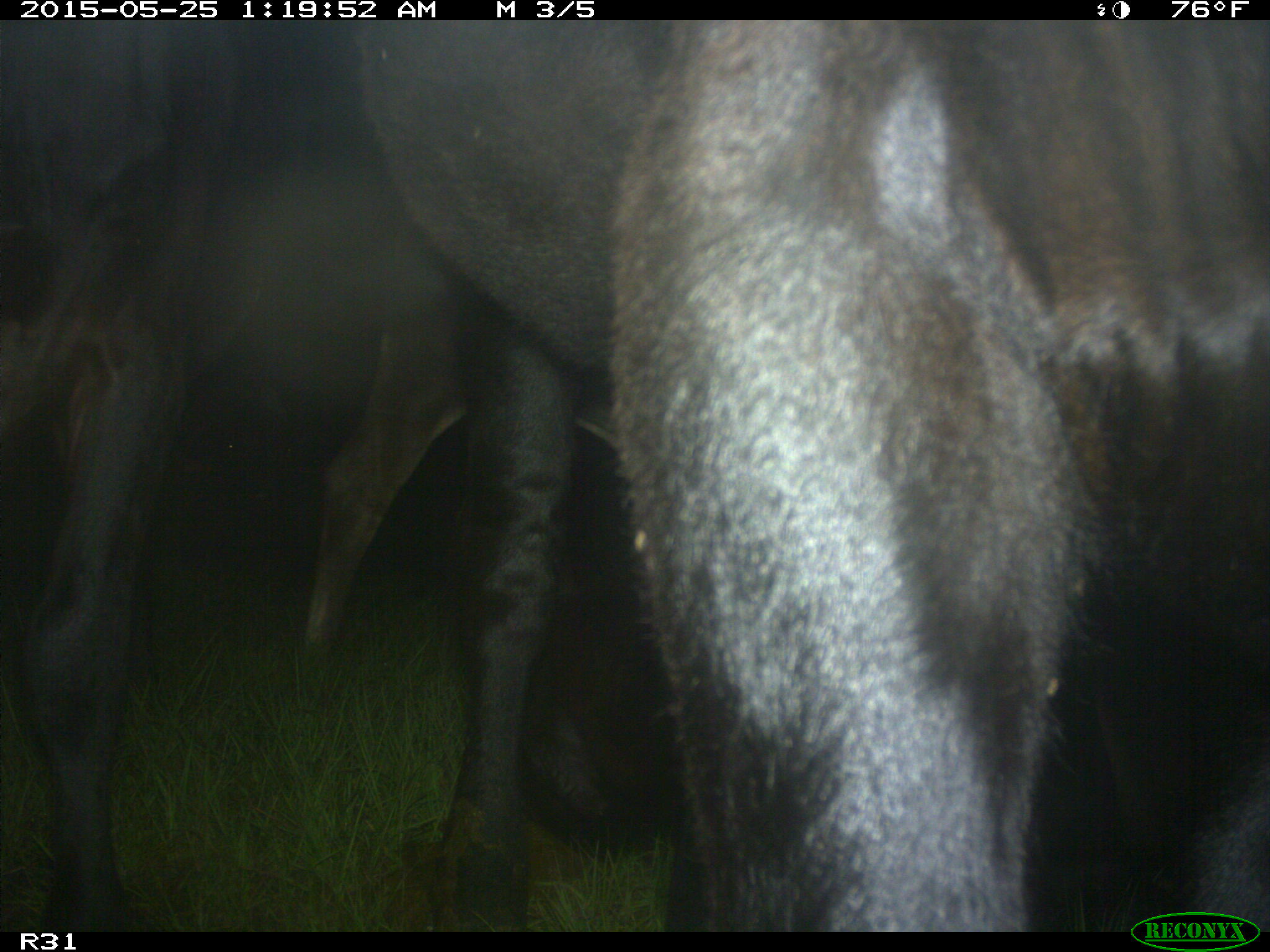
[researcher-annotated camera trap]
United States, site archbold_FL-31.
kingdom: Animalia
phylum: Chordata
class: Mammalia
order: Artiodactyla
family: Bovidae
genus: Bos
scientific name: Bos taurus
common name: domestic cow